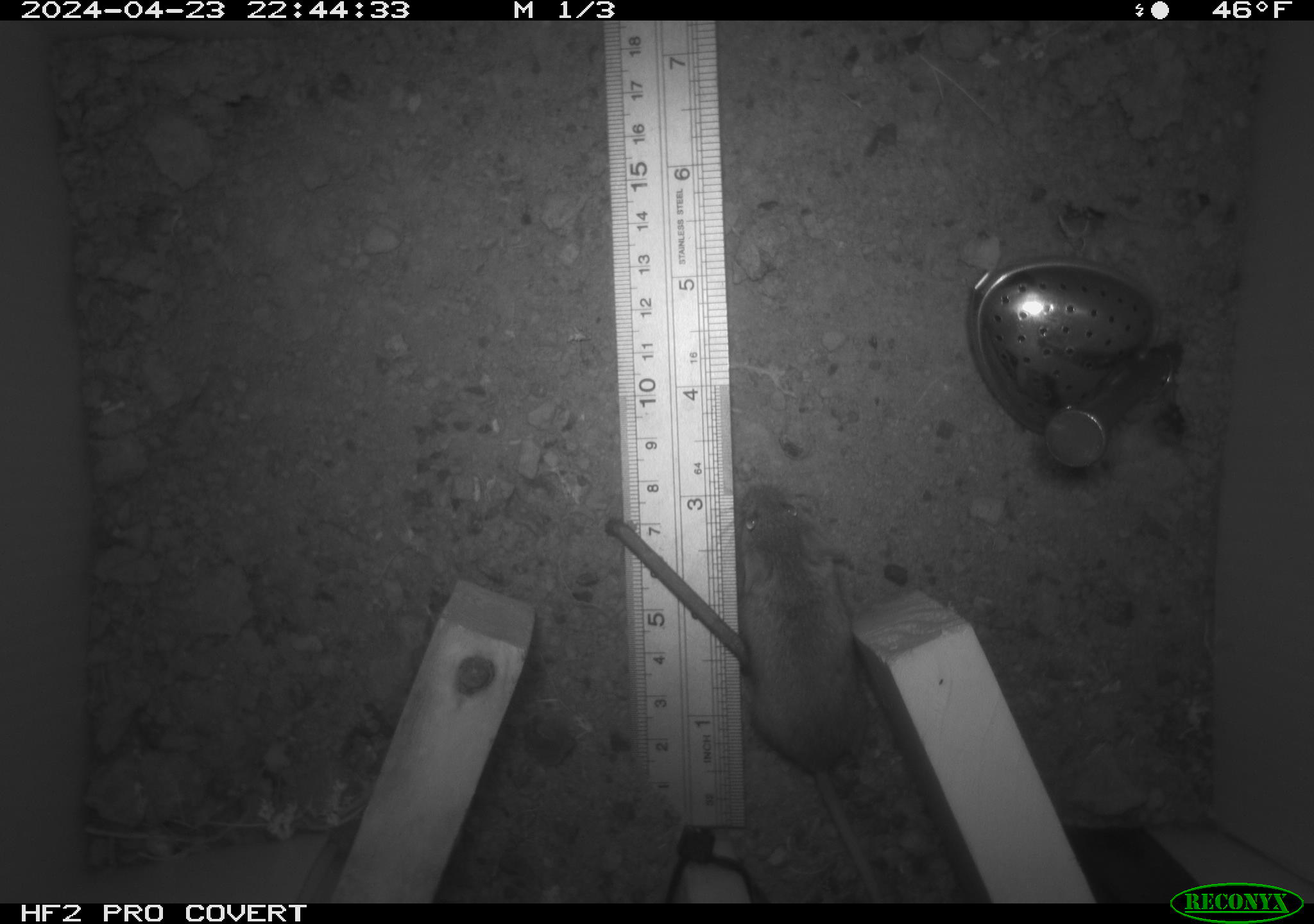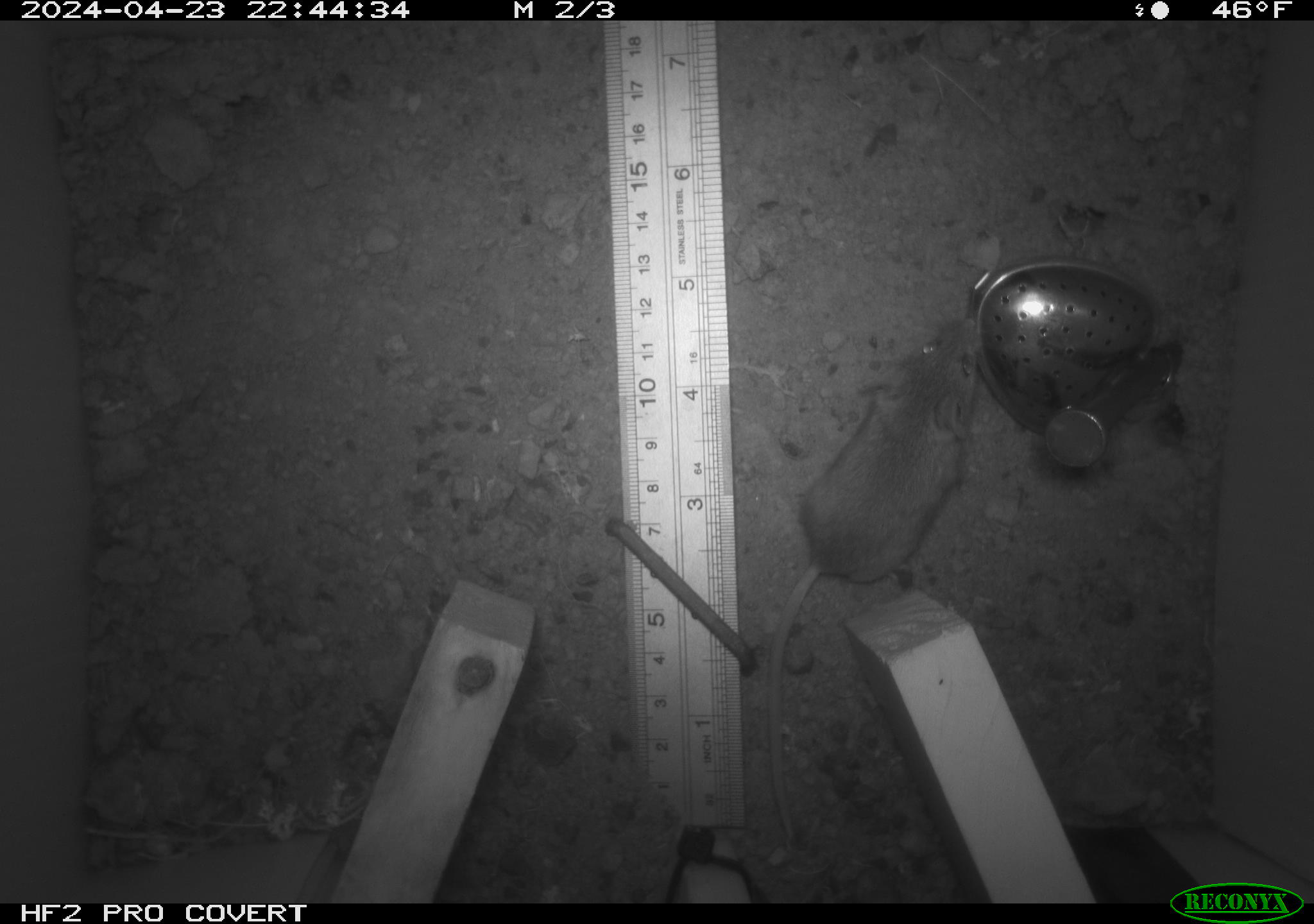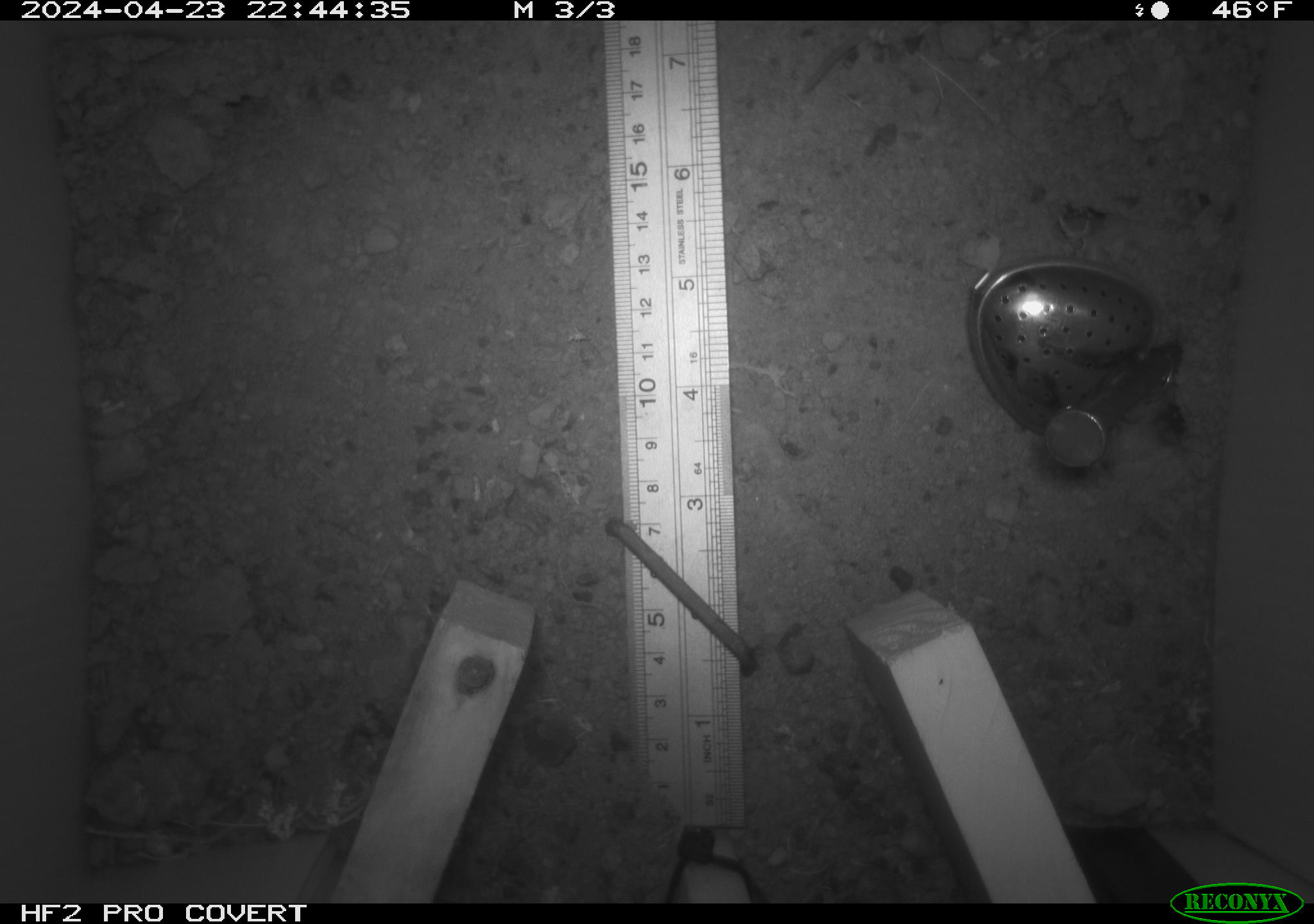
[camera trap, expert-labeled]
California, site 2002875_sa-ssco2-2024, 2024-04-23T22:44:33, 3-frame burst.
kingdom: Animalia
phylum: Chordata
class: Mammalia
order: Rodentia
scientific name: Rodentia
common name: mouse species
Mouse species (Rodentia).